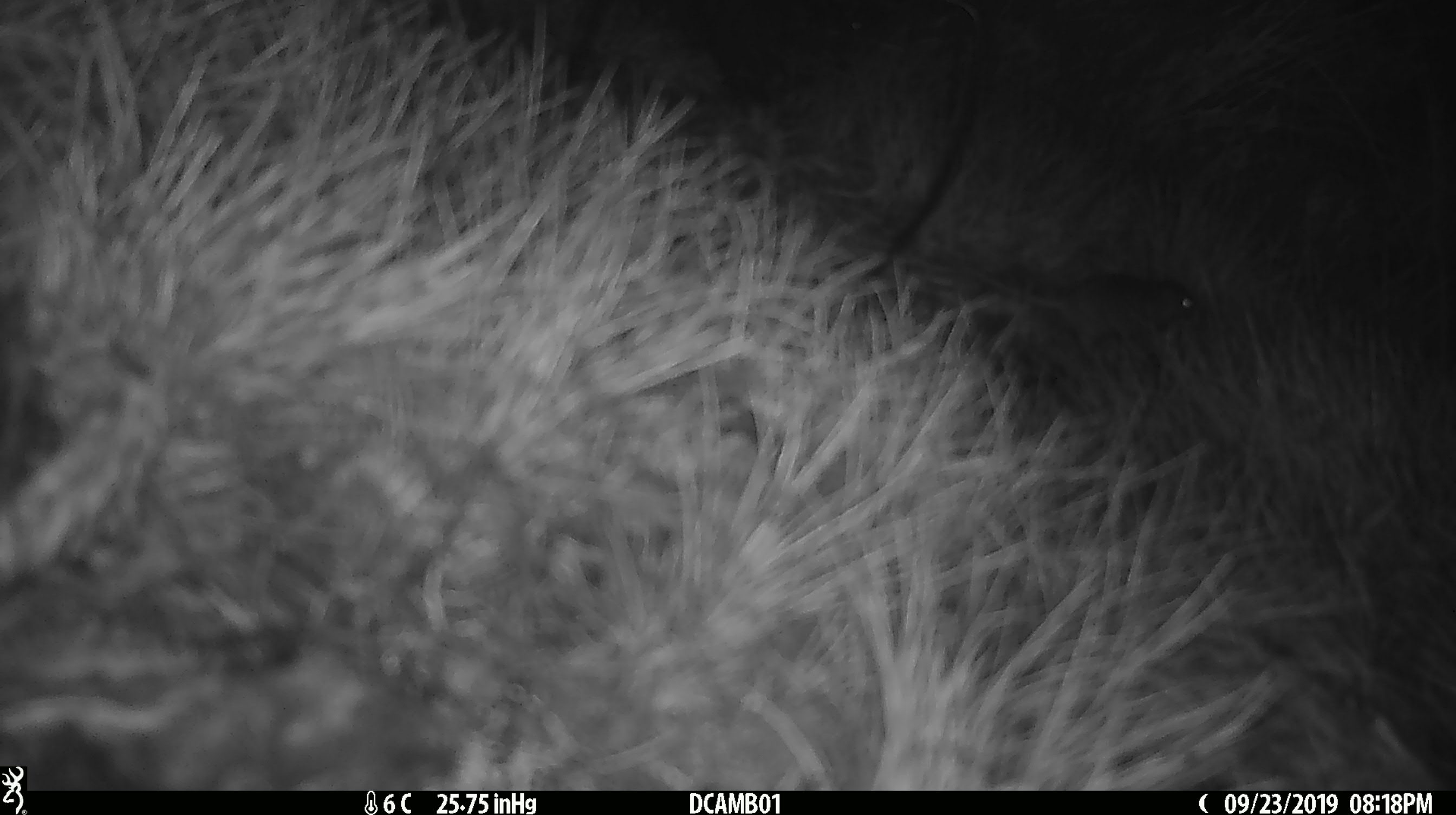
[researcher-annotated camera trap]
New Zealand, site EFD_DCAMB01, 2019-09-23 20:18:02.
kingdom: Animalia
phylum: Chordata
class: Mammalia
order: Rodentia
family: Muridae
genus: Mus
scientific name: Mus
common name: mouse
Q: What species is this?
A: Mouse (Mus).